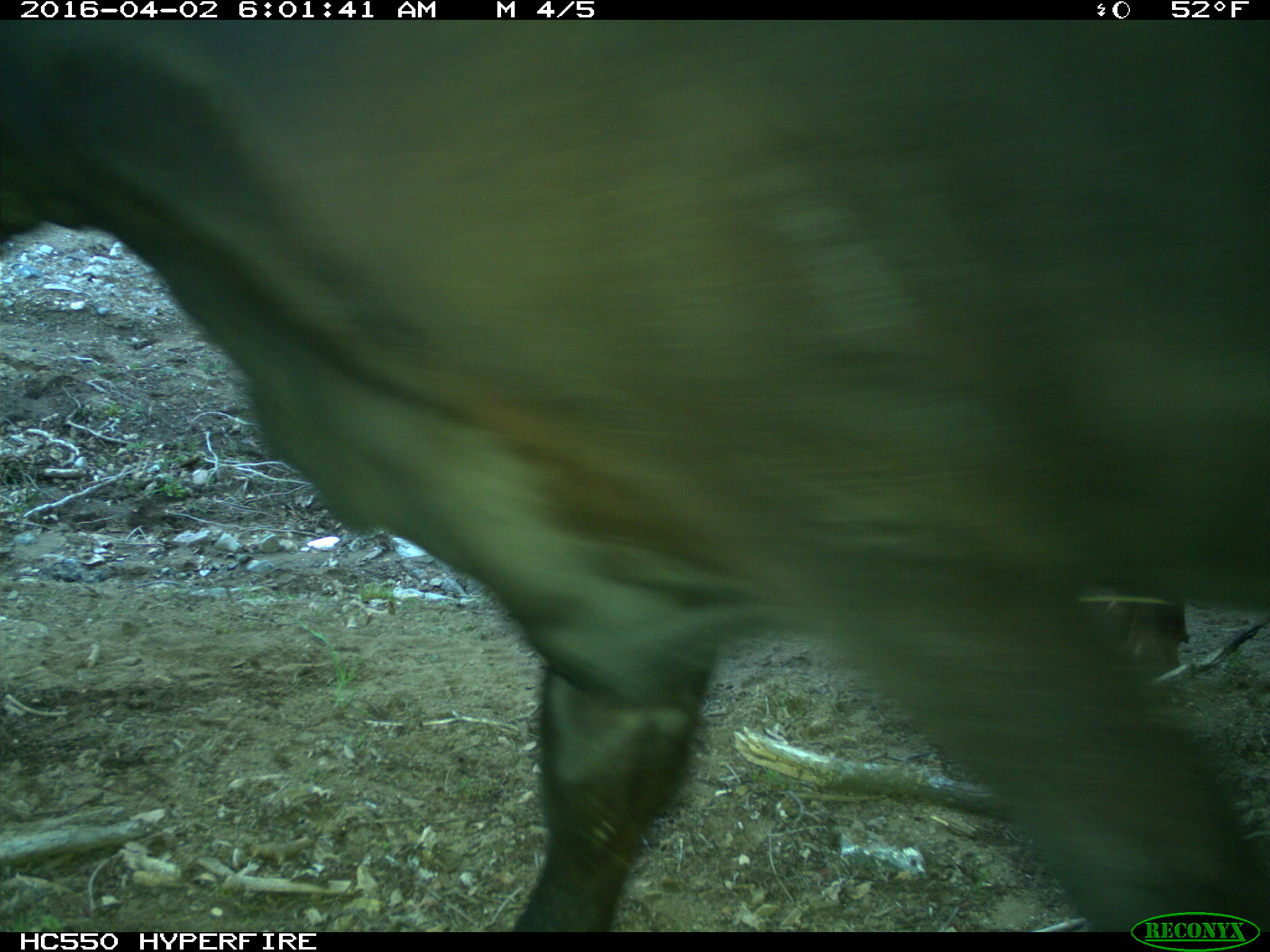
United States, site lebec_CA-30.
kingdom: Animalia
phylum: Chordata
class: Mammalia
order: Artiodactyla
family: Bovidae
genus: Bos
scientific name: Bos taurus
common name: domestic cow